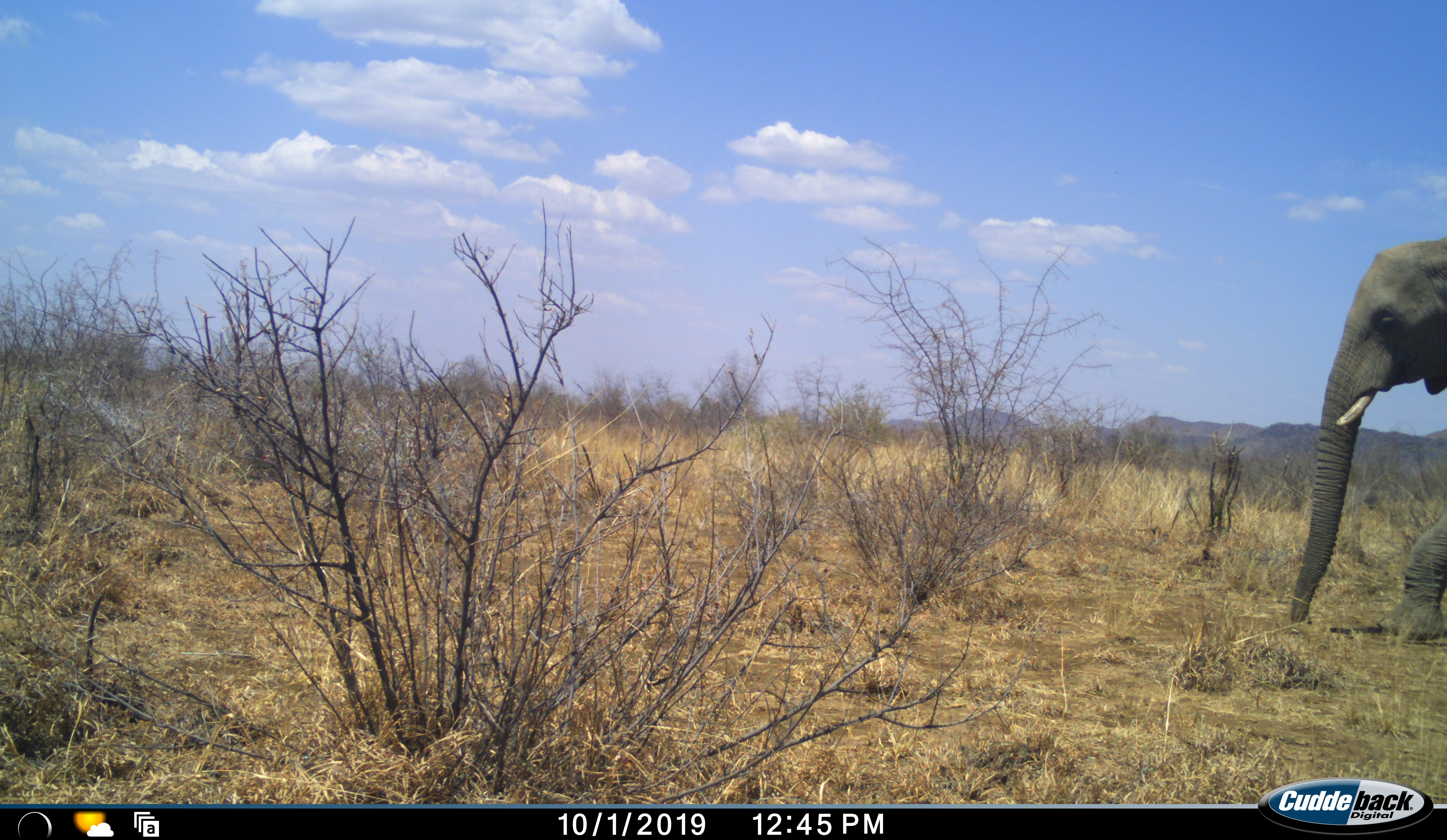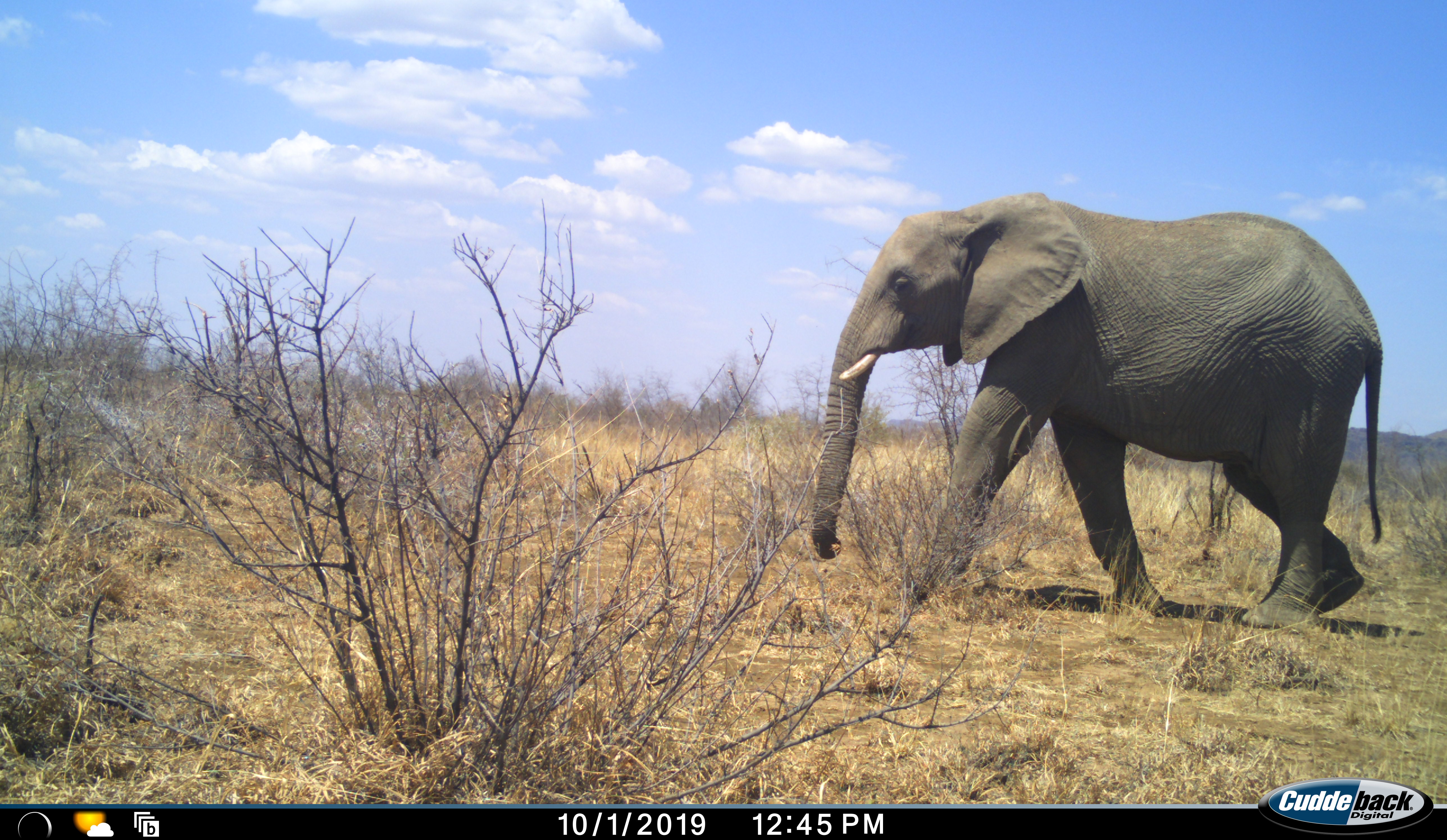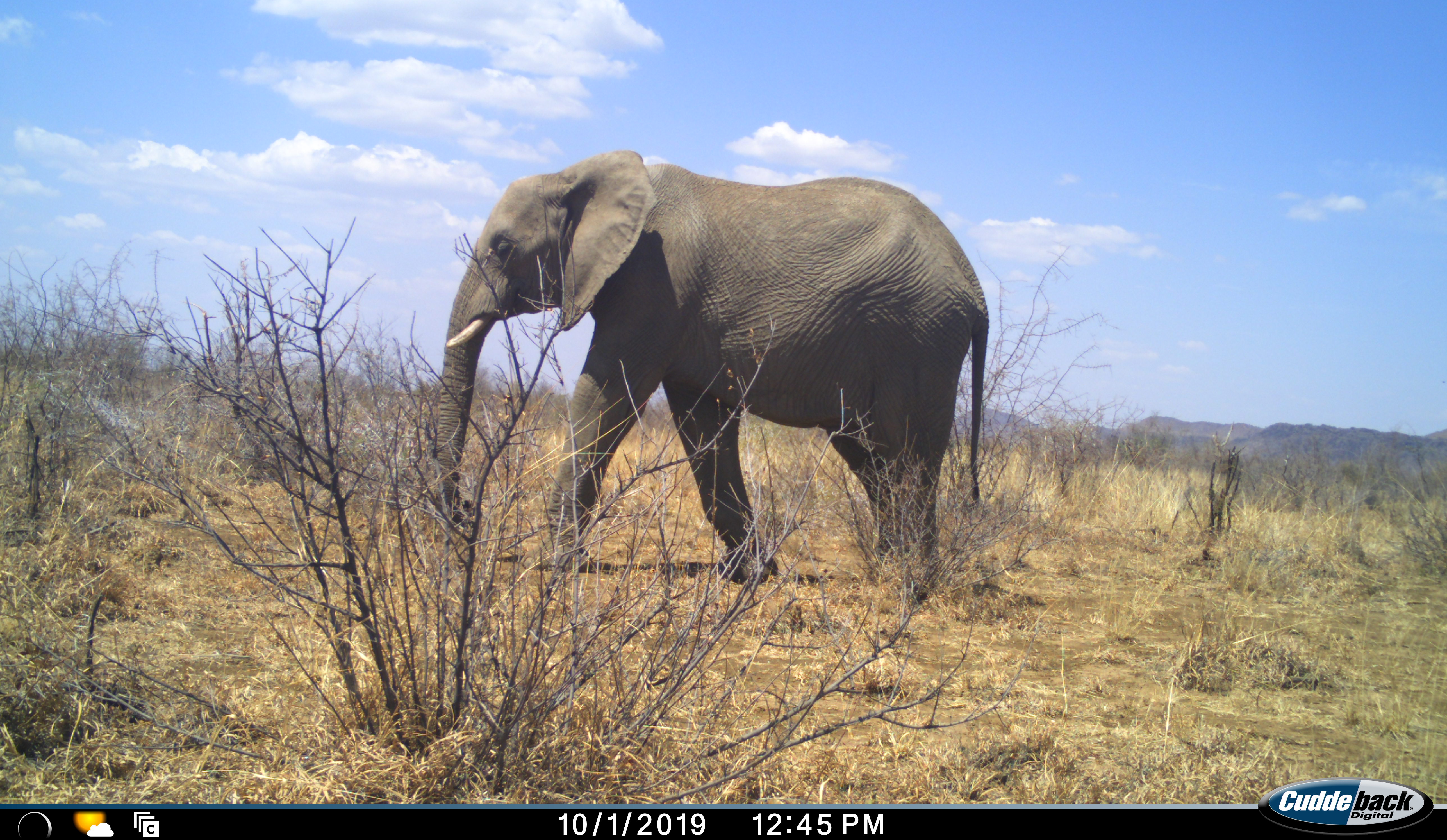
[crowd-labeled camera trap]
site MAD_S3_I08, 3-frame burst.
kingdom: Animalia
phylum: Chordata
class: Mammalia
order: Proboscidea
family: Elephantidae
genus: Loxodonta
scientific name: Loxodonta africana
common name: african bush elephant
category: elephant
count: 1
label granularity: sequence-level